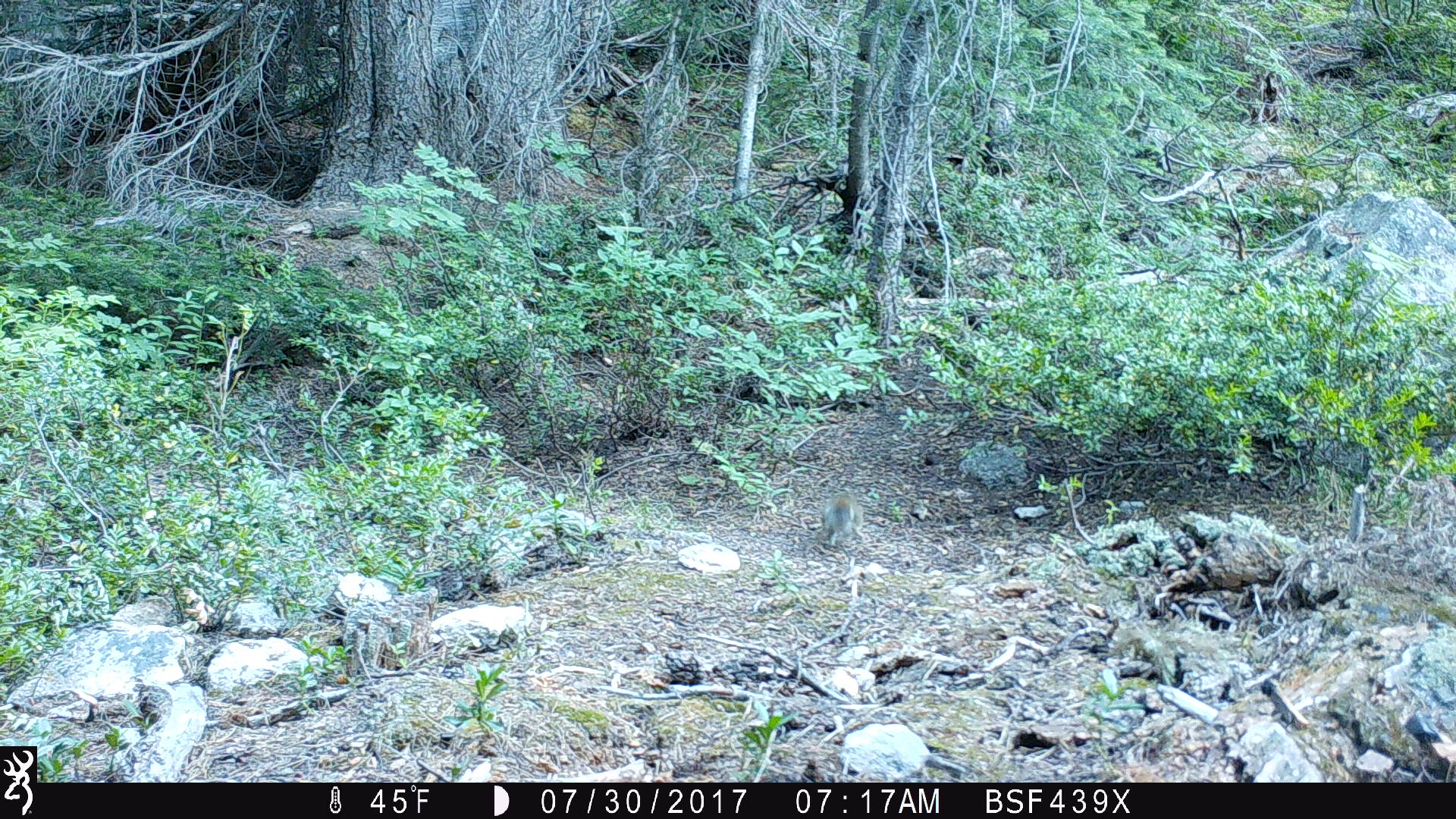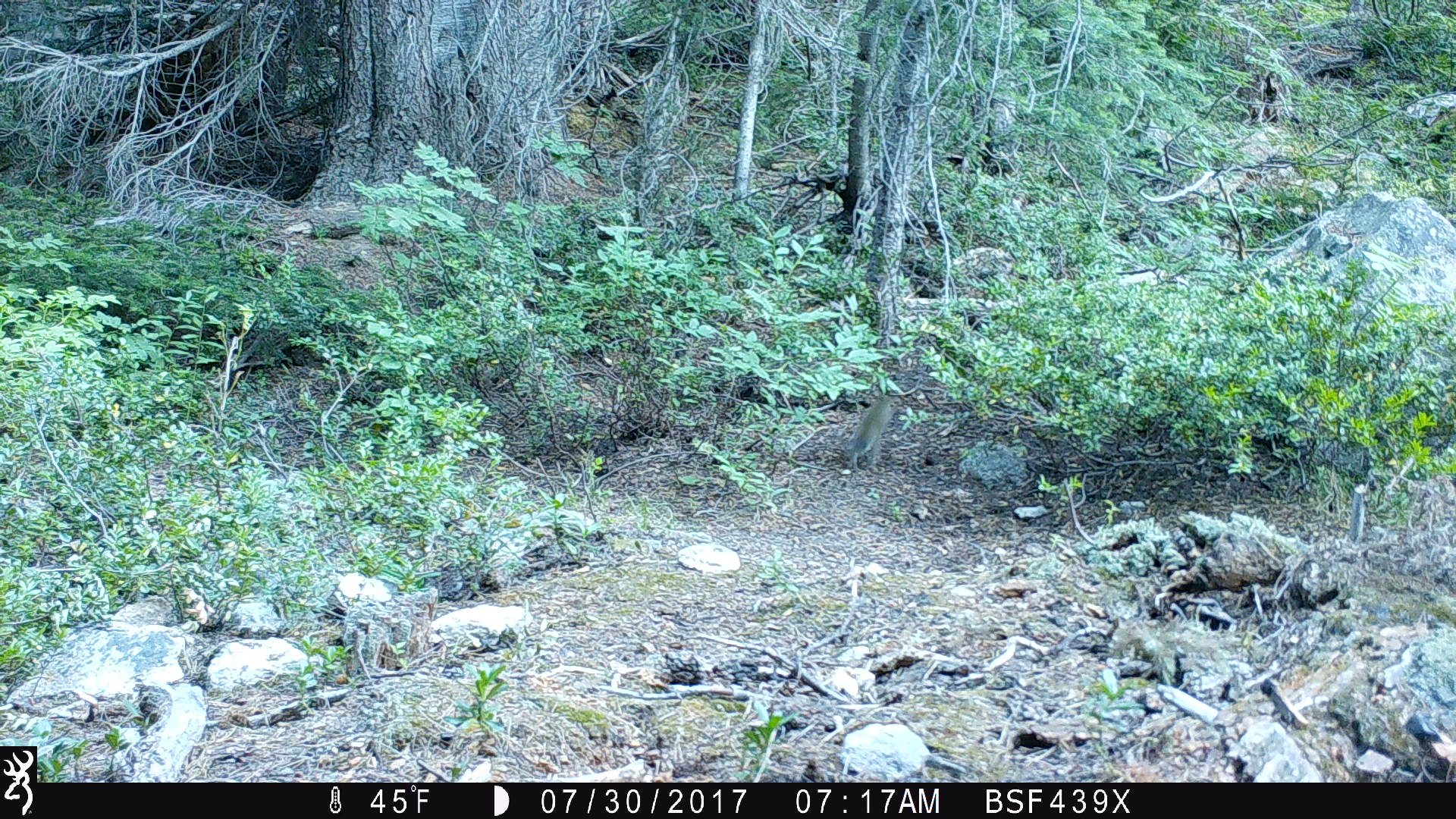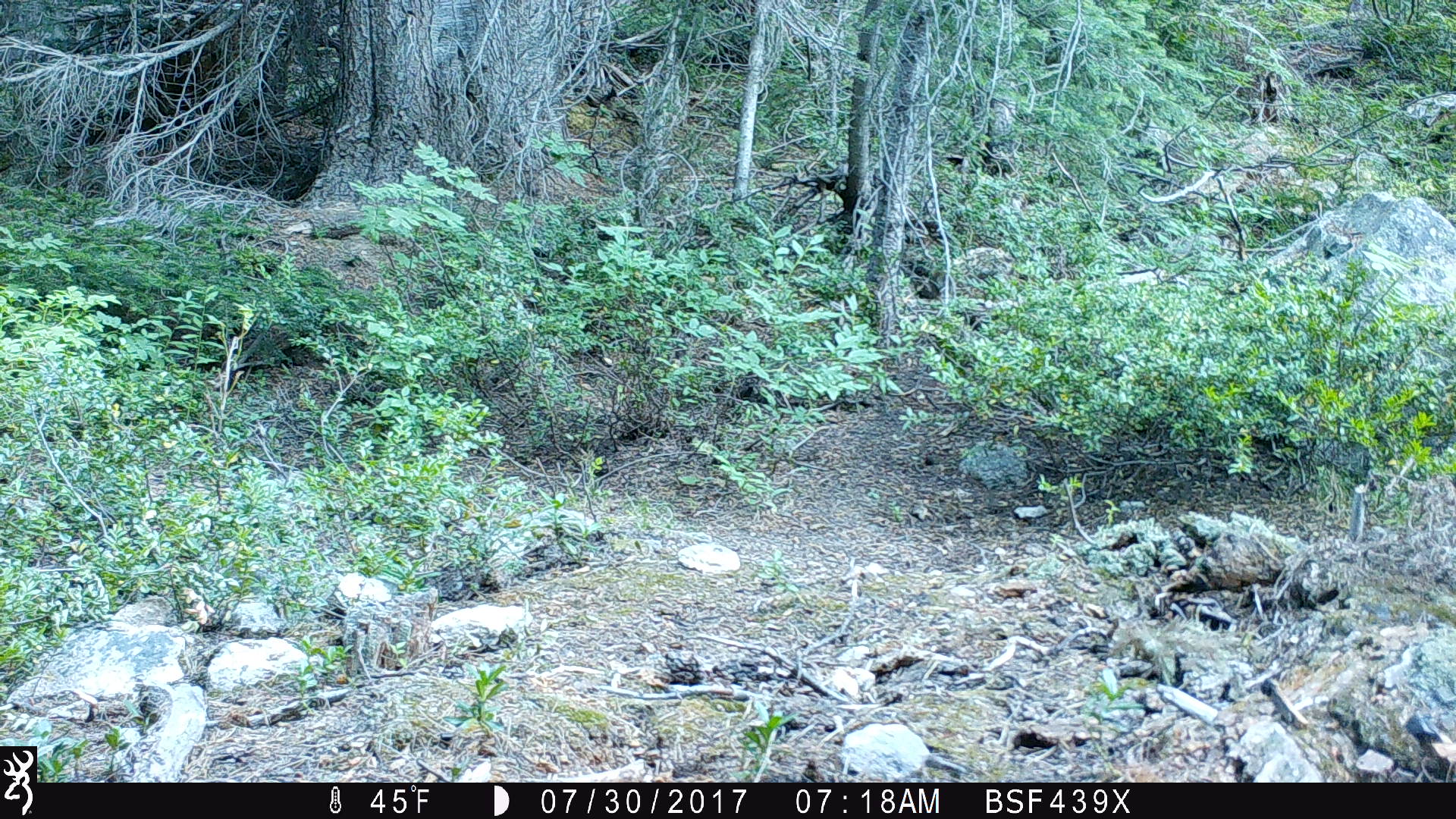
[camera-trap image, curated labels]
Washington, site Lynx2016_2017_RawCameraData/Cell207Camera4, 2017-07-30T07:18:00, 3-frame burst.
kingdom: Animalia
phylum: Chordata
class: Mammalia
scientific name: Mammalia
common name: small mammal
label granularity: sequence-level